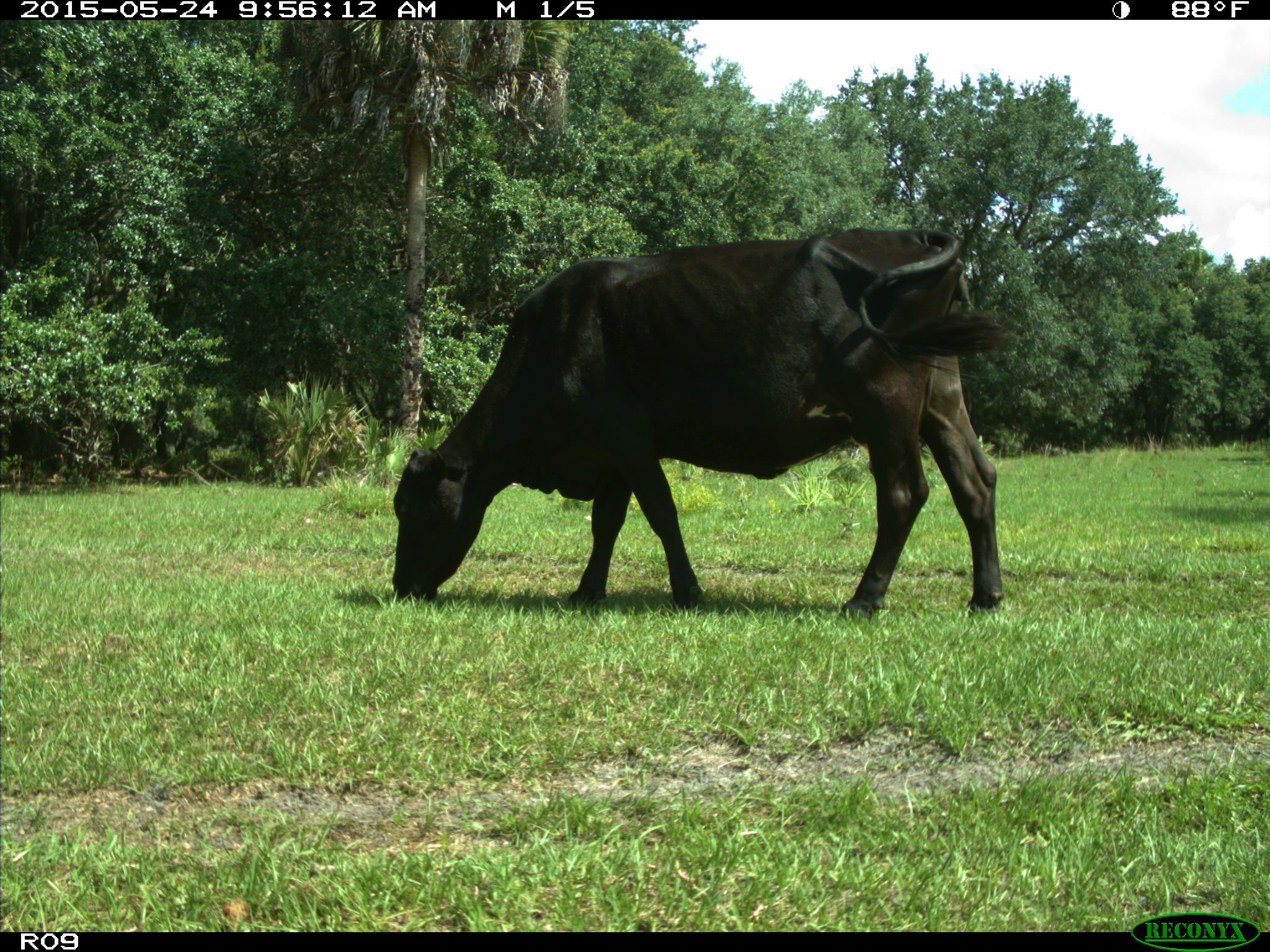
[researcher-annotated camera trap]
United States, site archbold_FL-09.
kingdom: Animalia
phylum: Chordata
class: Mammalia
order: Artiodactyla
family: Bovidae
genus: Bos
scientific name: Bos taurus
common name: domestic cow